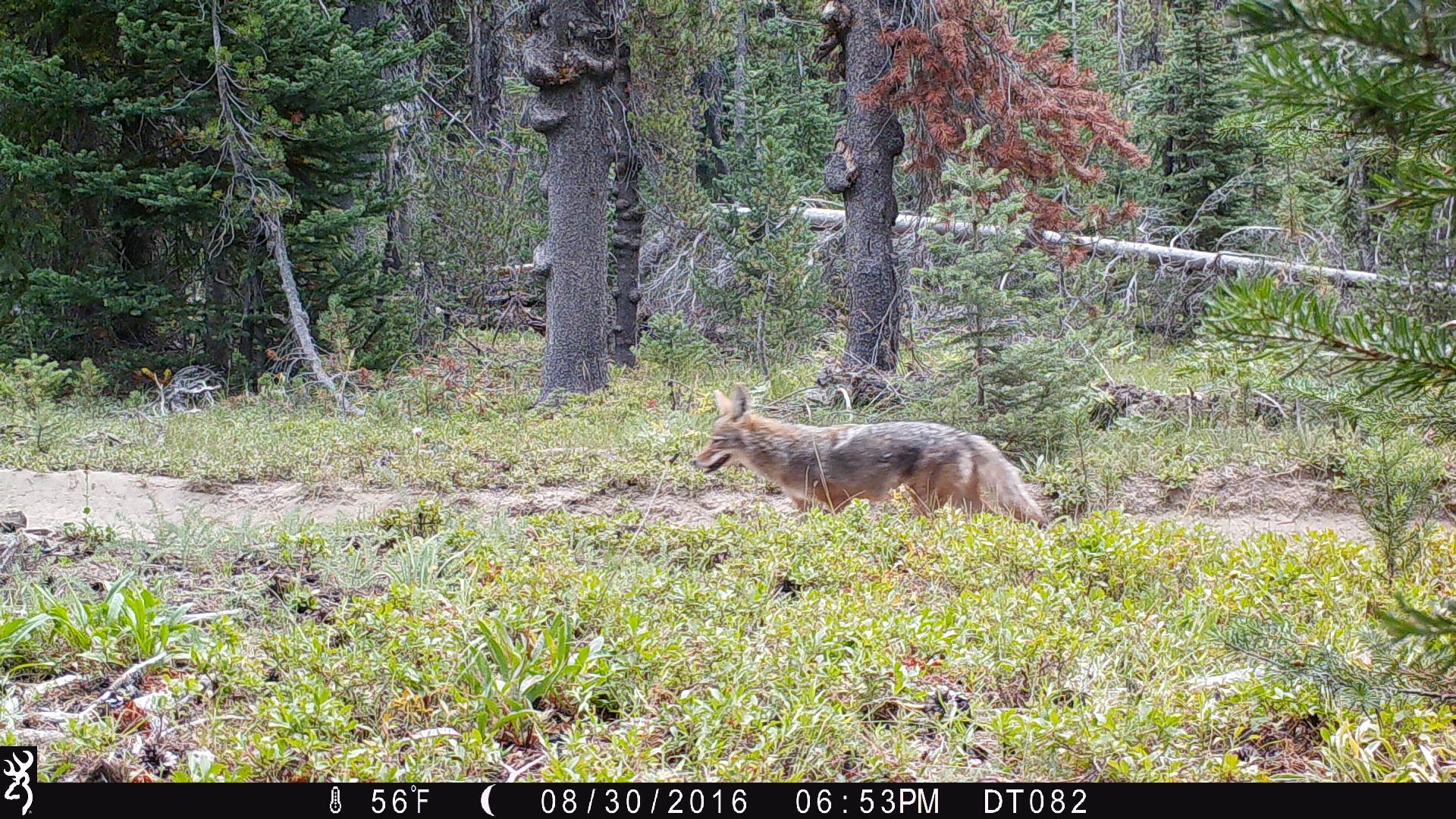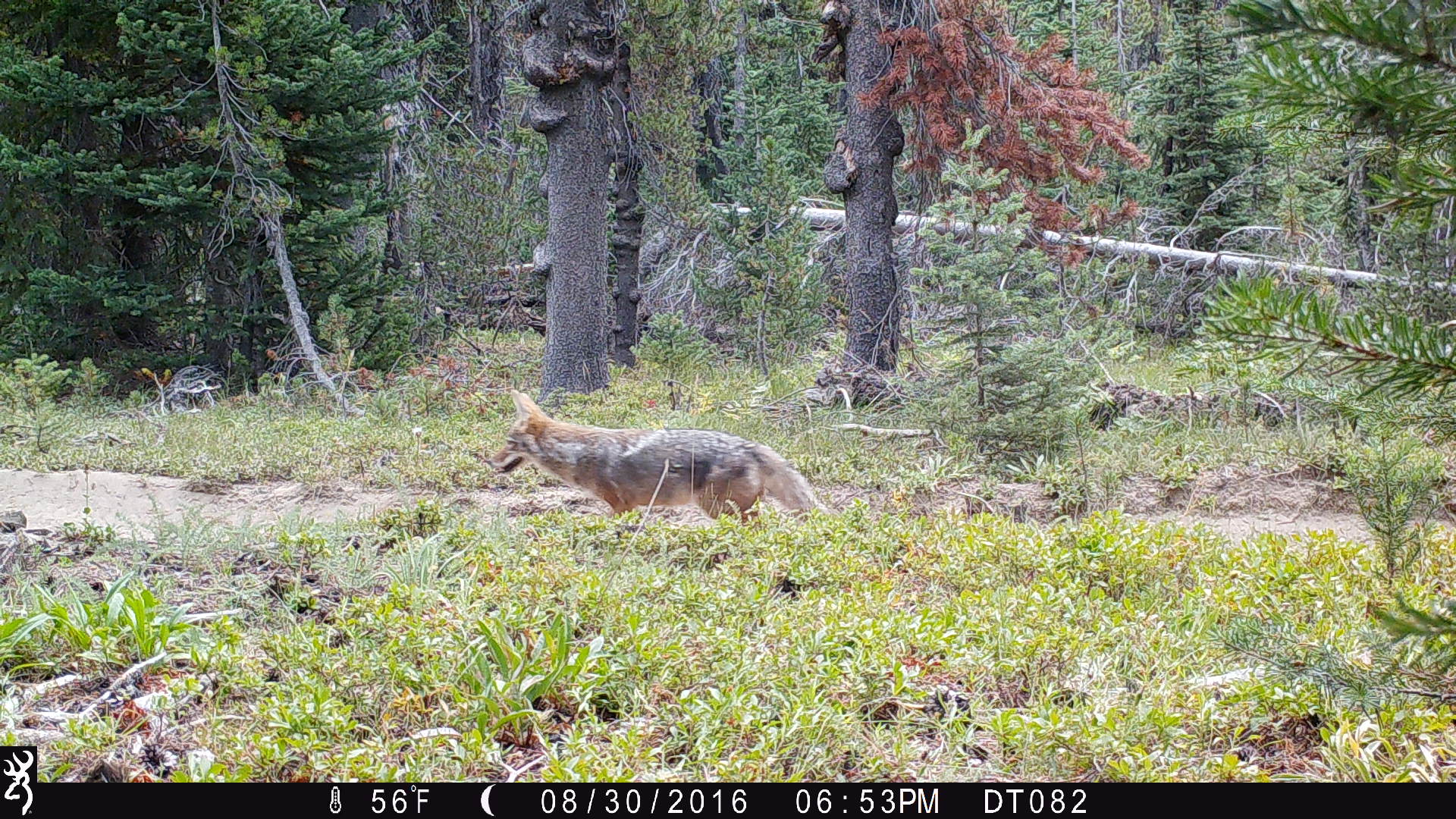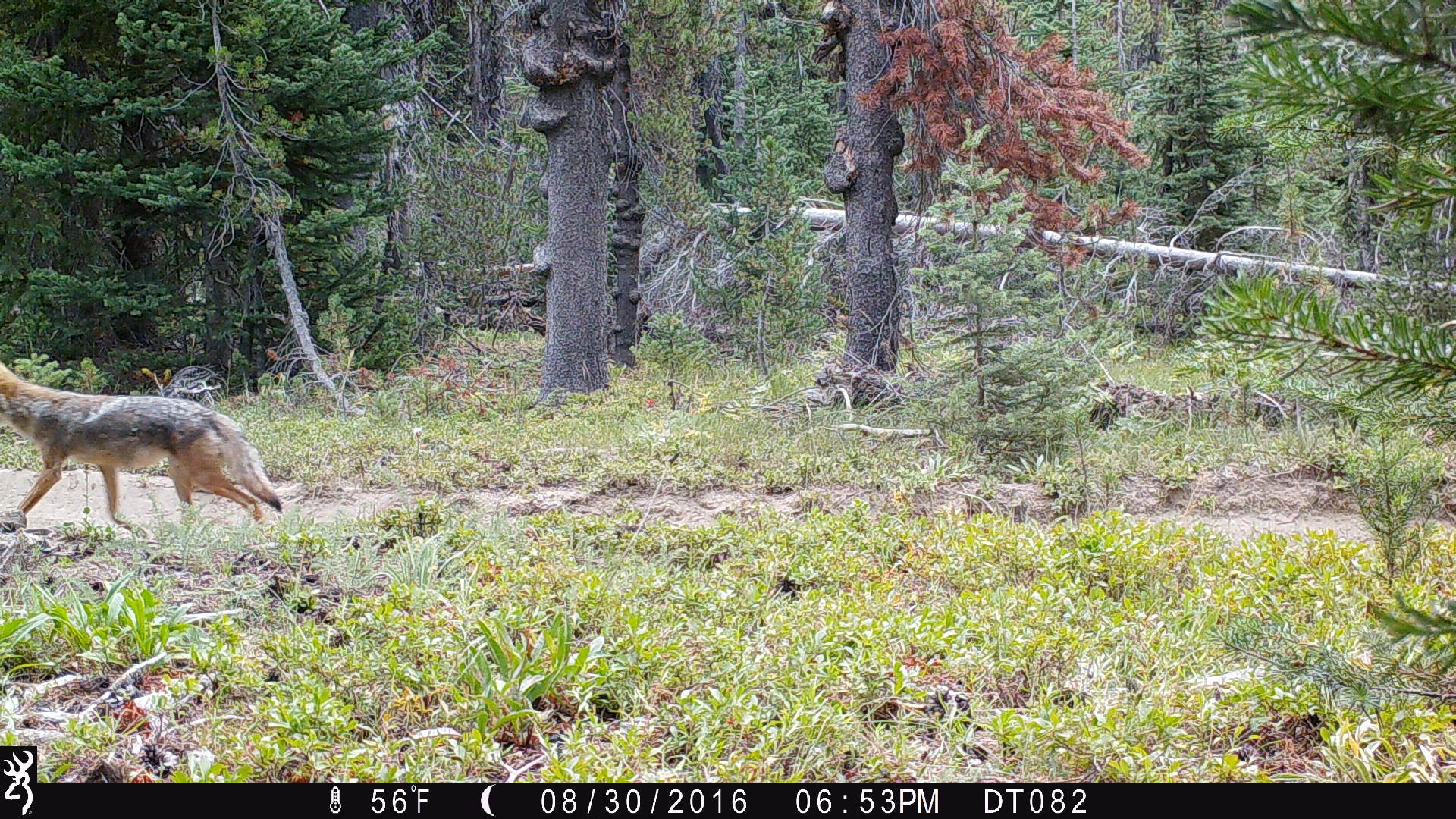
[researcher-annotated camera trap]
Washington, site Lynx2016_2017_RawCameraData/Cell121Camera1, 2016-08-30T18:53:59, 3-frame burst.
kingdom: Animalia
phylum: Chordata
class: Mammalia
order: Carnivora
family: Canidae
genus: Canis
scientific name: Canis latrans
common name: coyote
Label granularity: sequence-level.